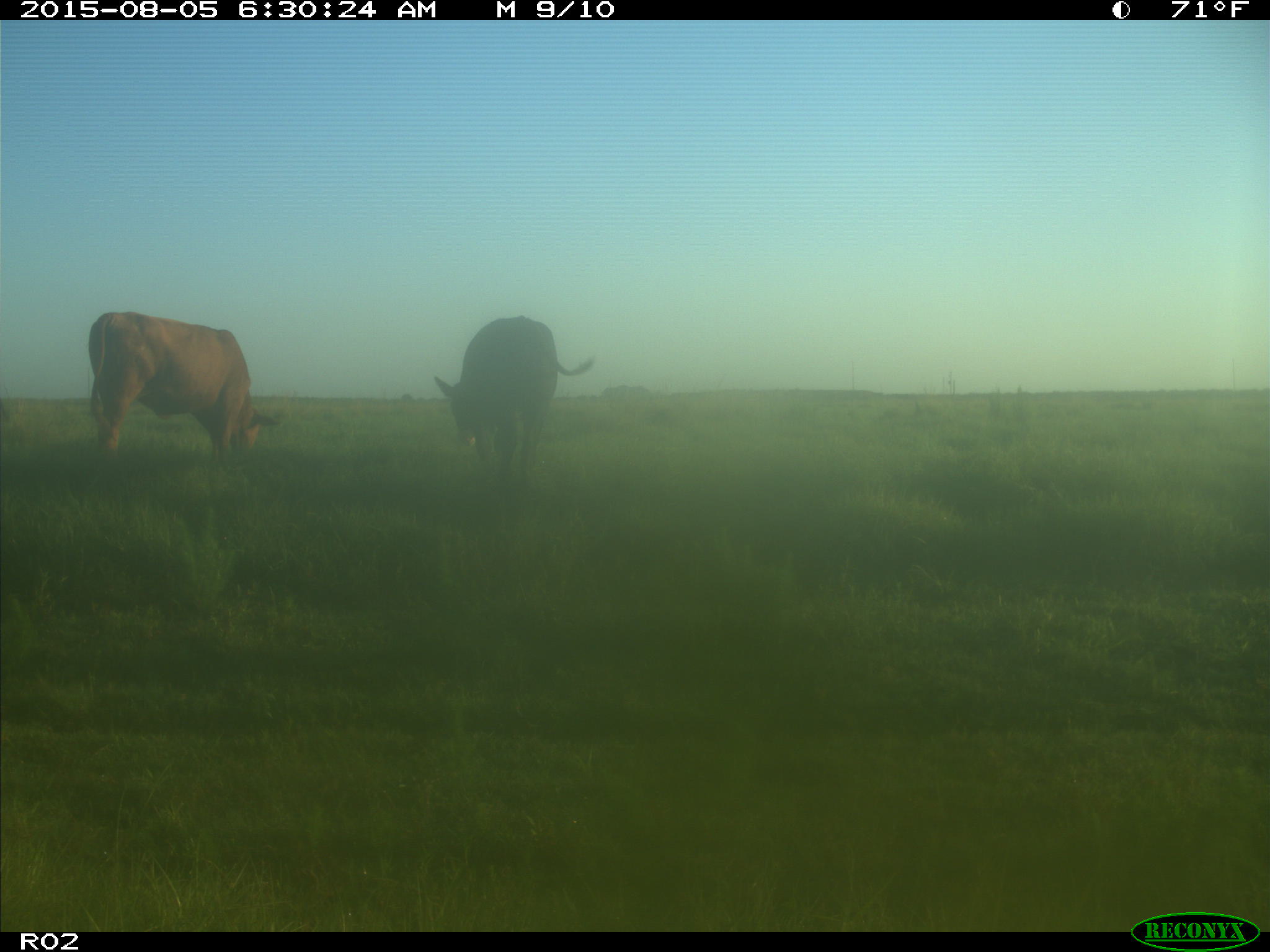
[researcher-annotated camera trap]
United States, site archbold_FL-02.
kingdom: Animalia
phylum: Chordata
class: Mammalia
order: Artiodactyla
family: Bovidae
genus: Bos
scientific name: Bos taurus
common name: domestic cow